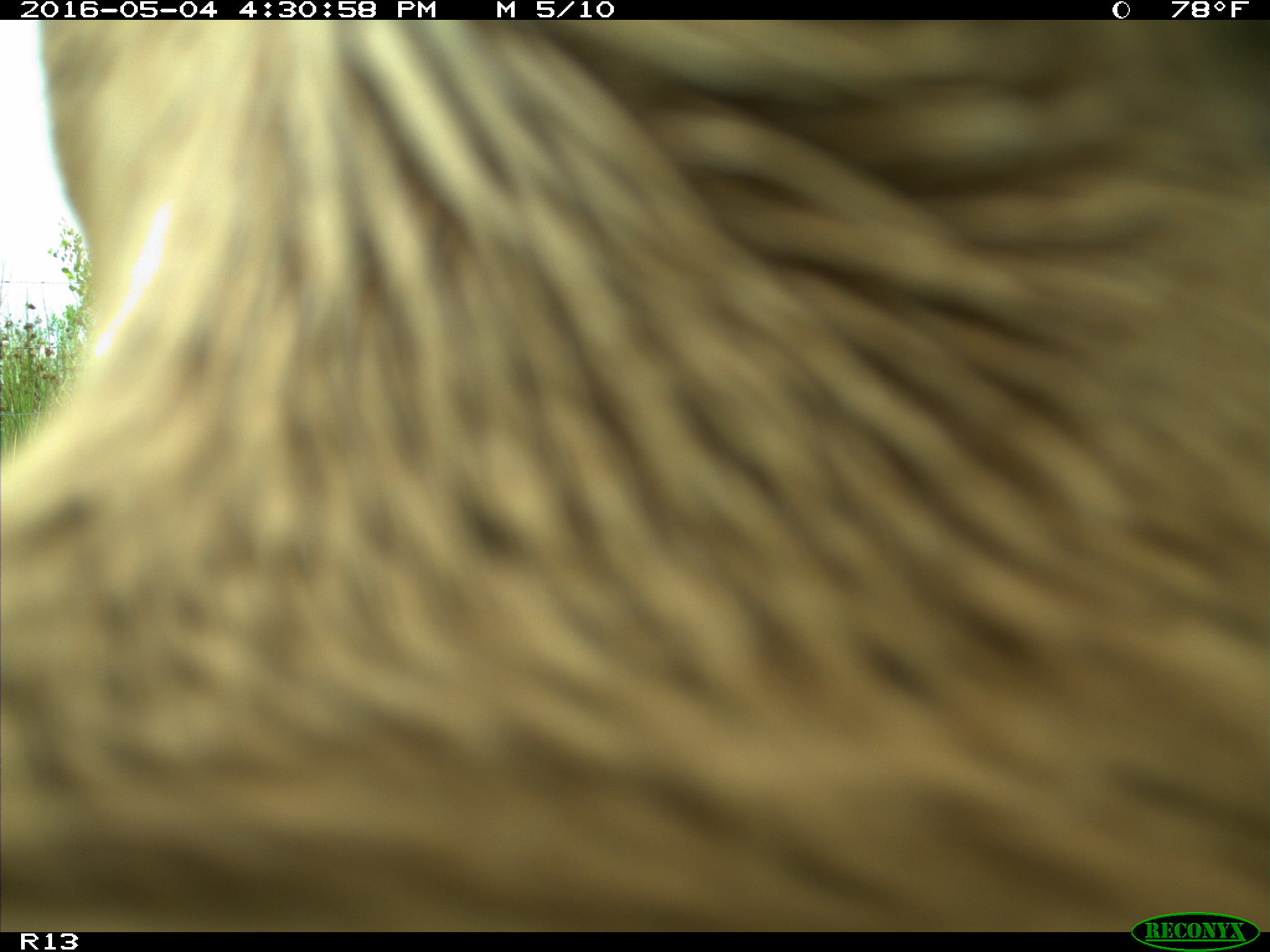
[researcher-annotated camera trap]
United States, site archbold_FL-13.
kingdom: Animalia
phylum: Chordata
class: Mammalia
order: Artiodactyla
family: Bovidae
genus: Bos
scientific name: Bos taurus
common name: domestic cow